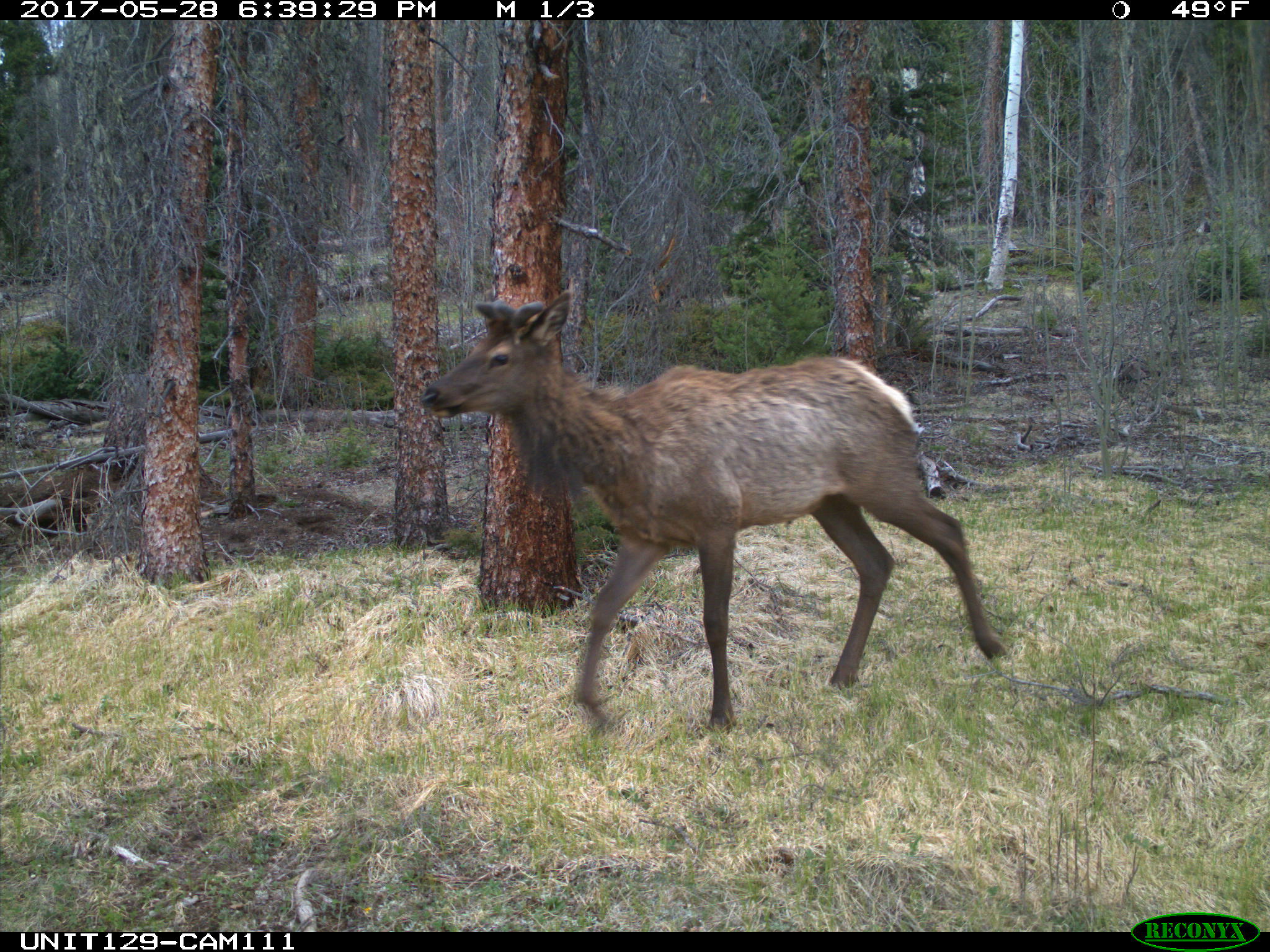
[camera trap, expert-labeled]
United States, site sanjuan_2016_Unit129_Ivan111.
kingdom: Animalia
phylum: Chordata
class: Mammalia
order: Artiodactyla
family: Cervidae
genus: Cervus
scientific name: Cervus elaphus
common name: red deer